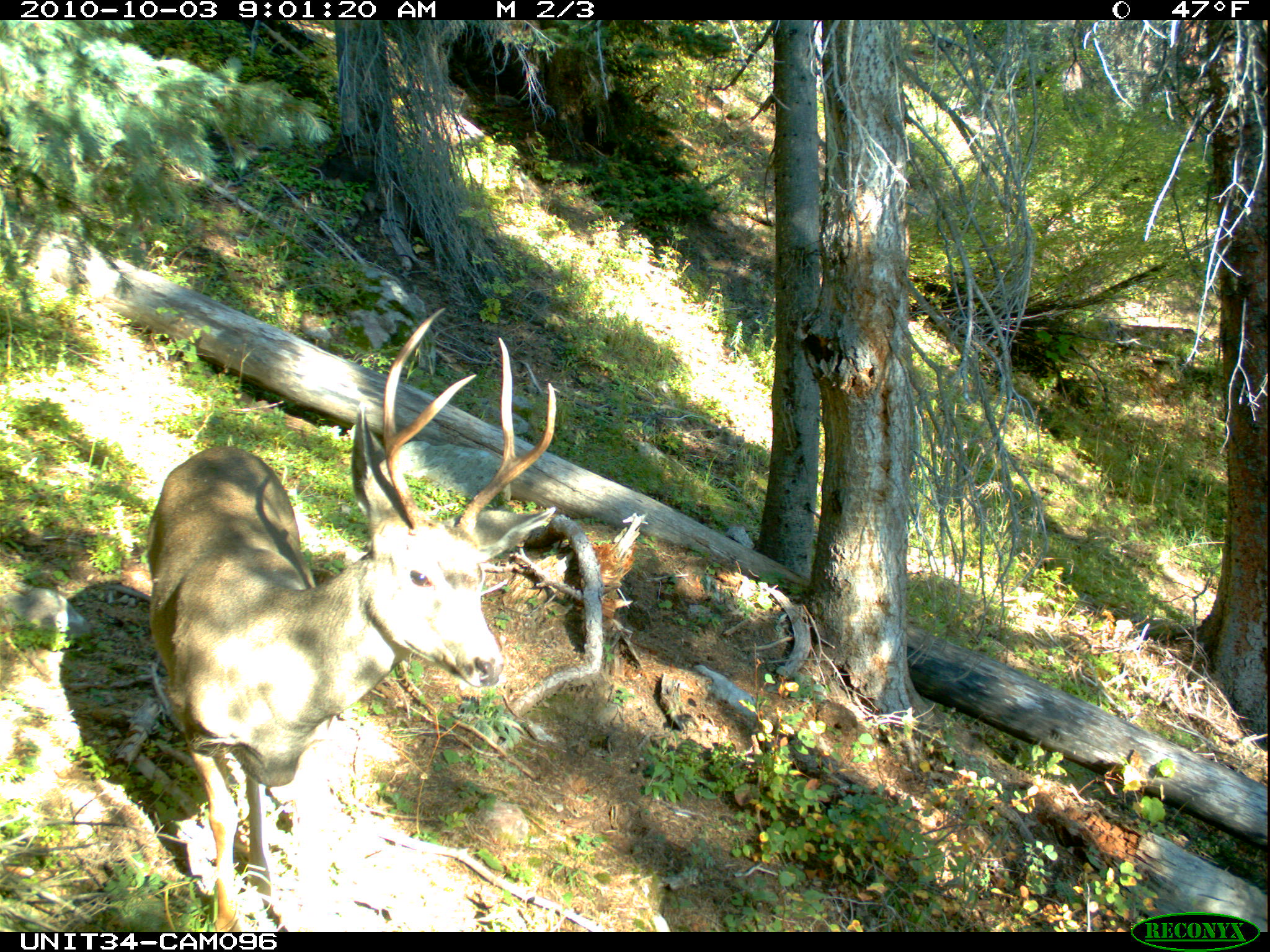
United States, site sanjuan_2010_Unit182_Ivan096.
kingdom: Animalia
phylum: Chordata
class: Mammalia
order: Artiodactyla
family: Cervidae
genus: Odocoileus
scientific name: Odocoileus hemionus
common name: mule deer